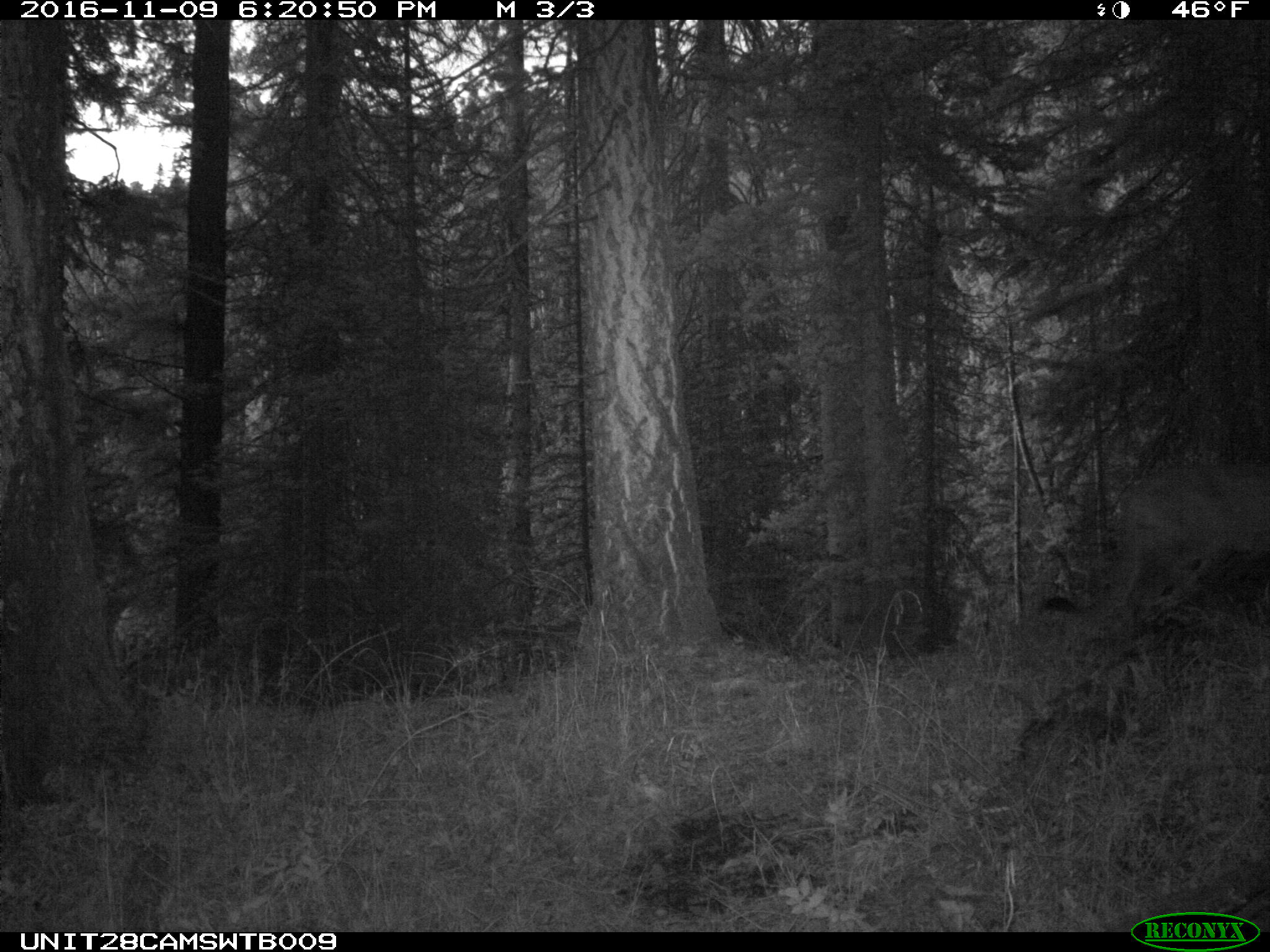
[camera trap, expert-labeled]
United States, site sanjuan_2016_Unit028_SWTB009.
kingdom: Animalia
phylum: Chordata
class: Mammalia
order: Carnivora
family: Felidae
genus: Puma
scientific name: Puma concolor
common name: mountain lion